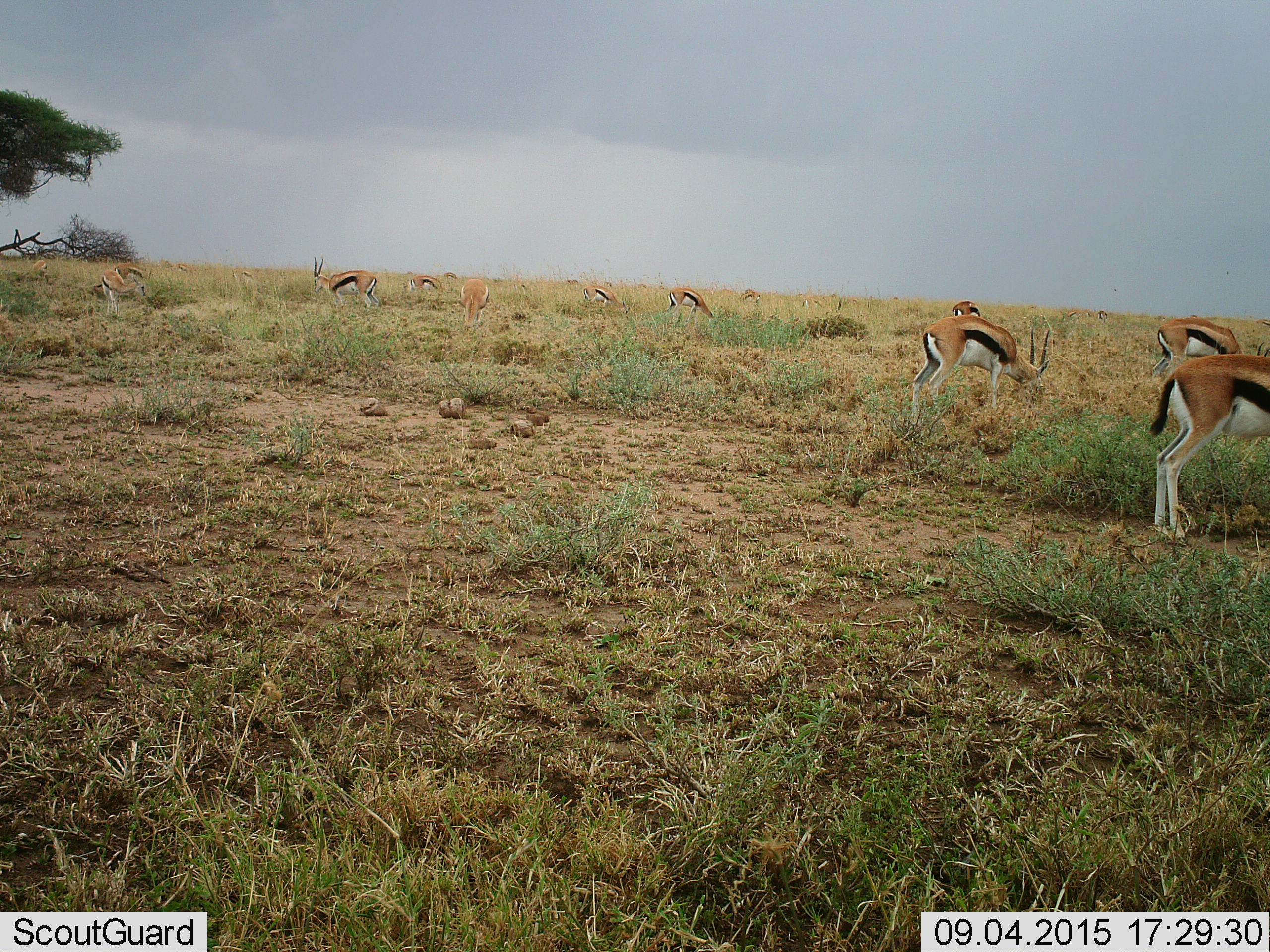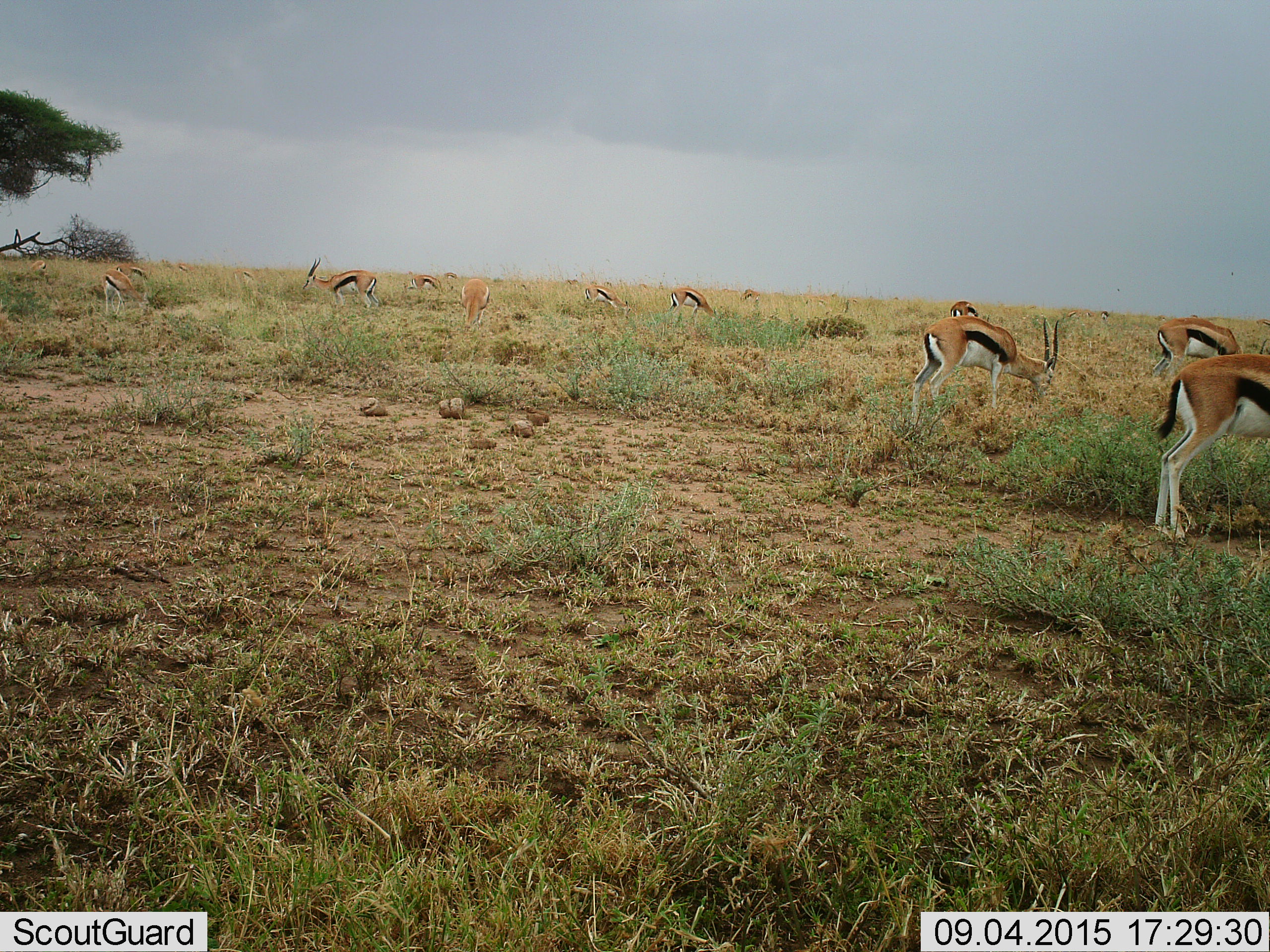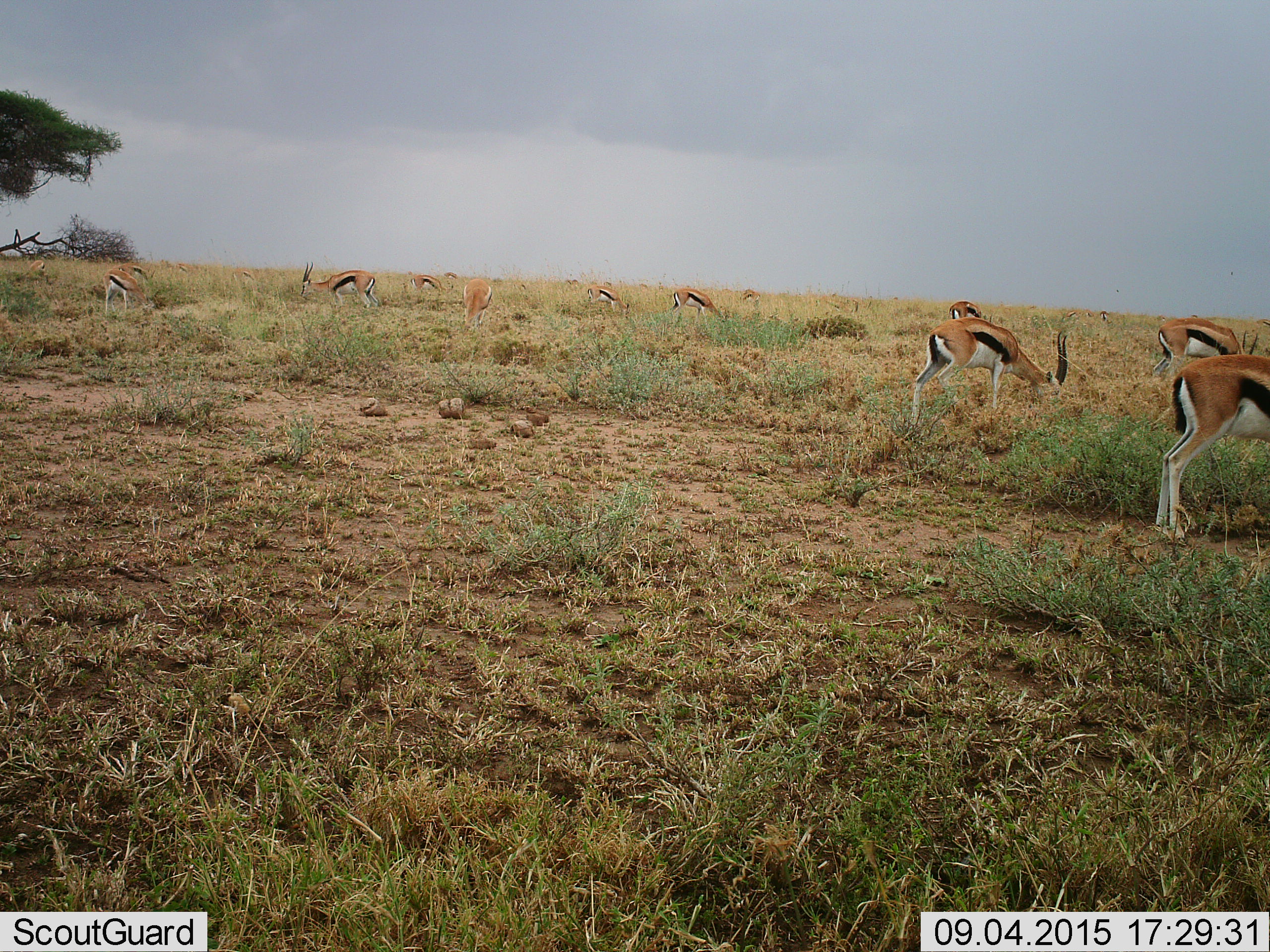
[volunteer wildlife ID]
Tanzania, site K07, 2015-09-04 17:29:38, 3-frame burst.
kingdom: Animalia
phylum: Chordata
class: Mammalia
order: Artiodactyla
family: Bovidae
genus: Eudorcas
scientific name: Eudorcas thomsonii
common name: thomson's gazelle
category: gazellethomsons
Gazellethomsons (thomson's gazelle) (Eudorcas thomsonii), count 11-50. Behavior (volunteer vote fractions): standing 38%, resting 0%, moving 50%, interacting 0%. Young present (vote fraction): 25%. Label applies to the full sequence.